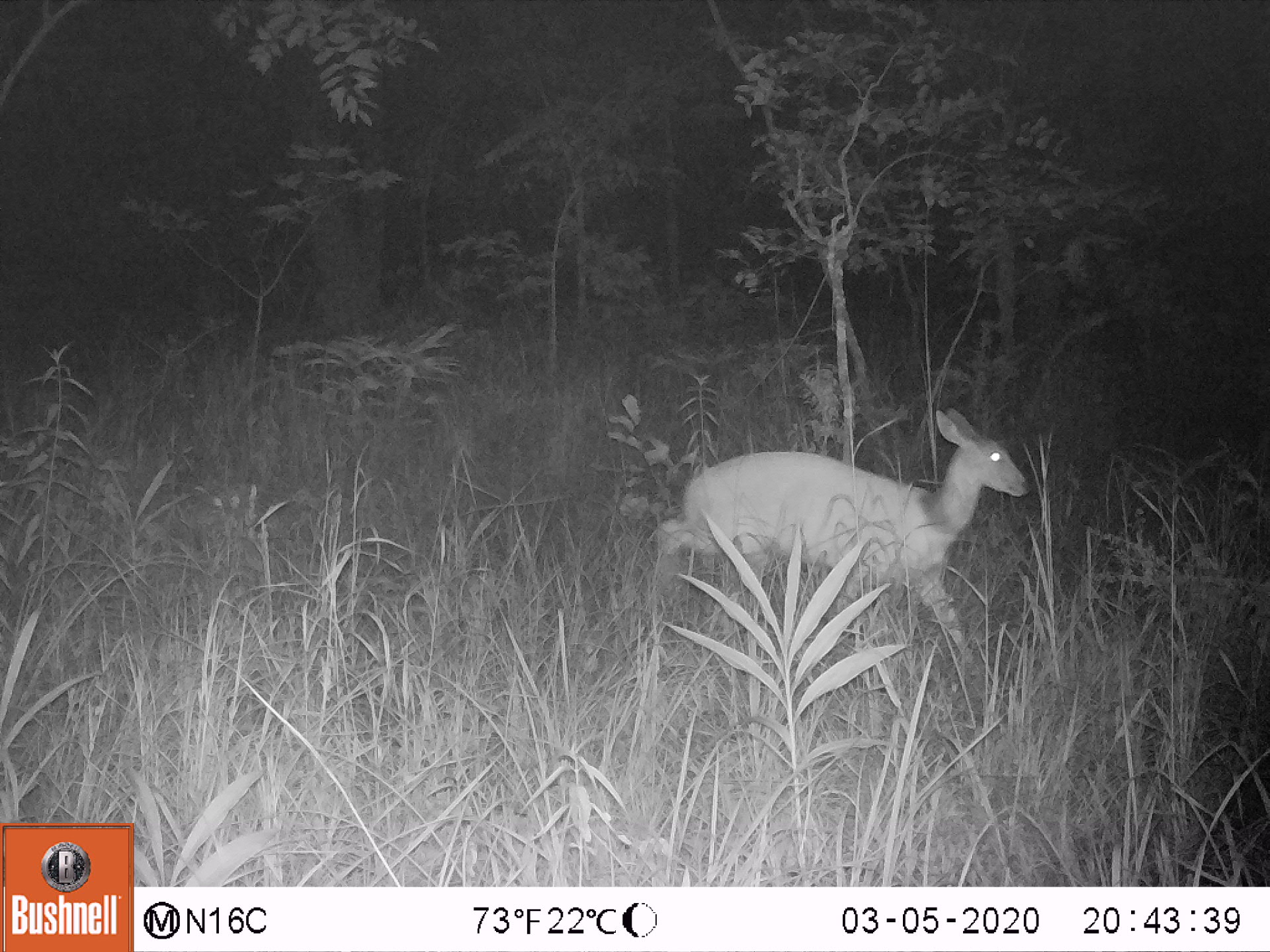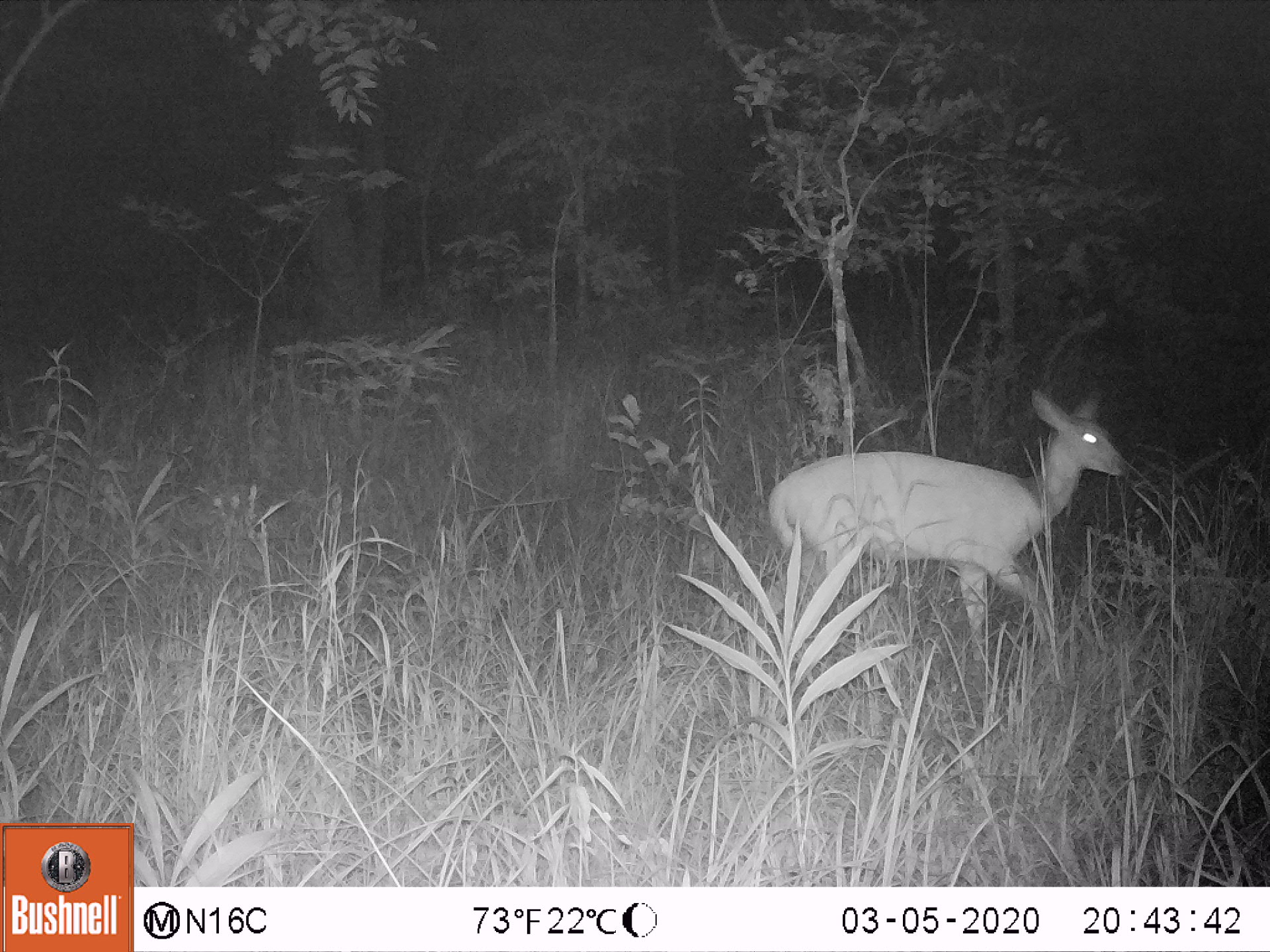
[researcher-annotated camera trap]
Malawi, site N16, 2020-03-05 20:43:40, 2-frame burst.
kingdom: Animalia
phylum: Chordata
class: Mammalia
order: Artiodactyla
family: Bovidae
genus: Tragelaphus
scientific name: Tragelaphus sylvaticus sylvaticus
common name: cape bushbuck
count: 1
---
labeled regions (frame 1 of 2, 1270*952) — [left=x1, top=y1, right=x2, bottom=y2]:
cape bushbuck: [left=647, top=405, right=1036, bottom=686]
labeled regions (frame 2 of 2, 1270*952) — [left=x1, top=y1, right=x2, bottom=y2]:
cape bushbuck: [left=763, top=378, right=1127, bottom=676]